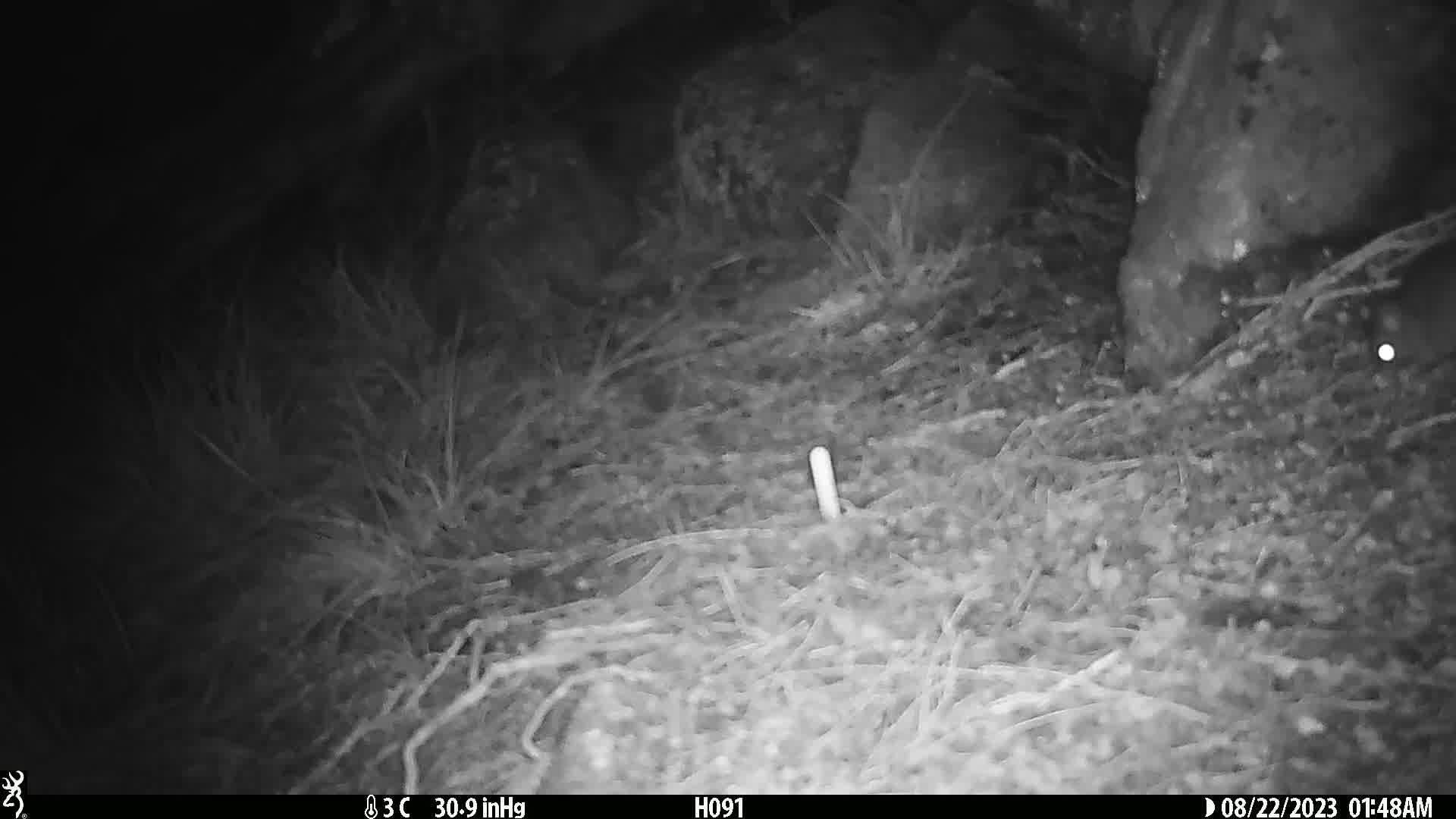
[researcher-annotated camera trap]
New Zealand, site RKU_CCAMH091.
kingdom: Animalia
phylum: Chordata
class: Mammalia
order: Rodentia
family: Muridae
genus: Rattus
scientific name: Rattus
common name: rat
Rat (Rattus).